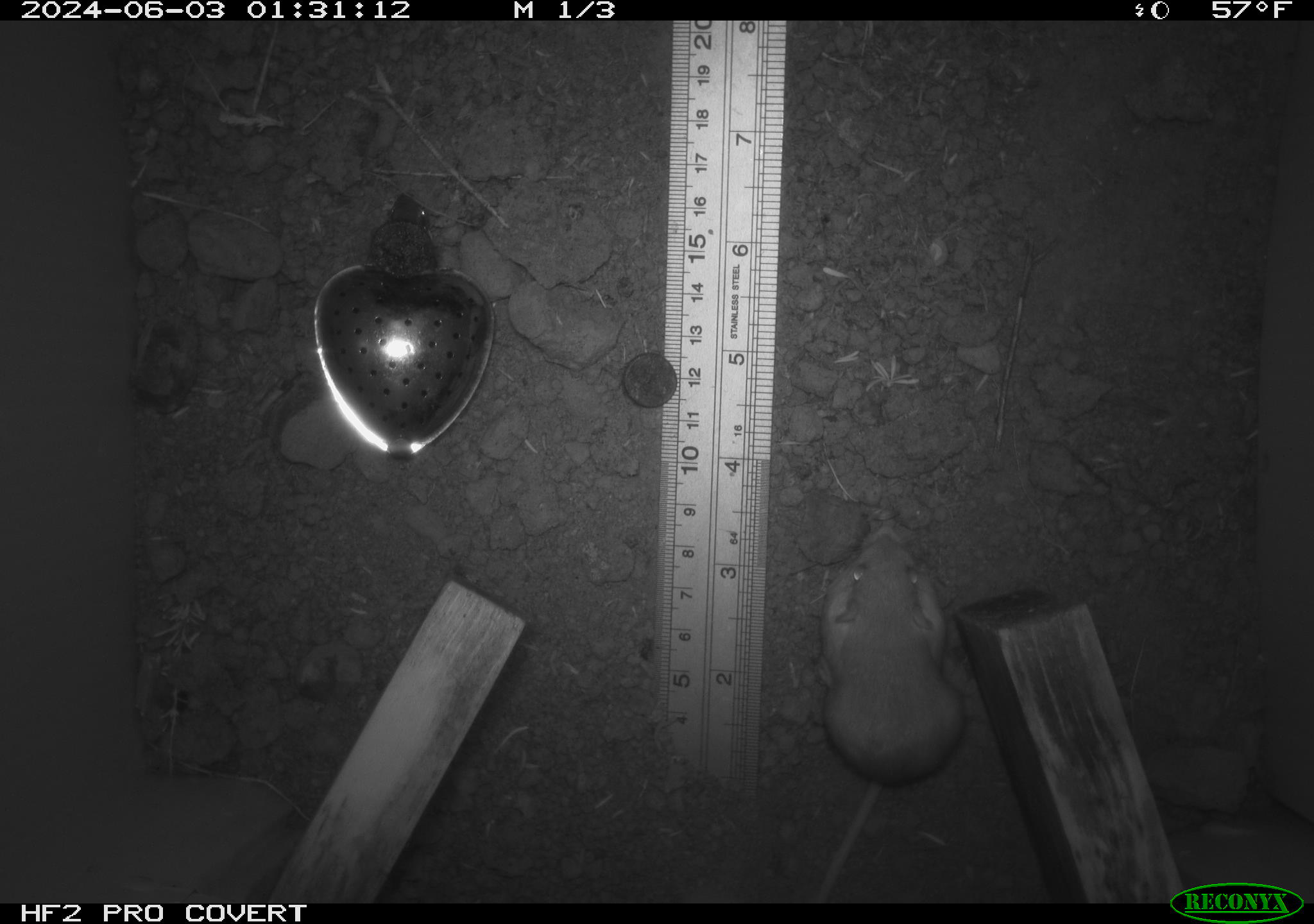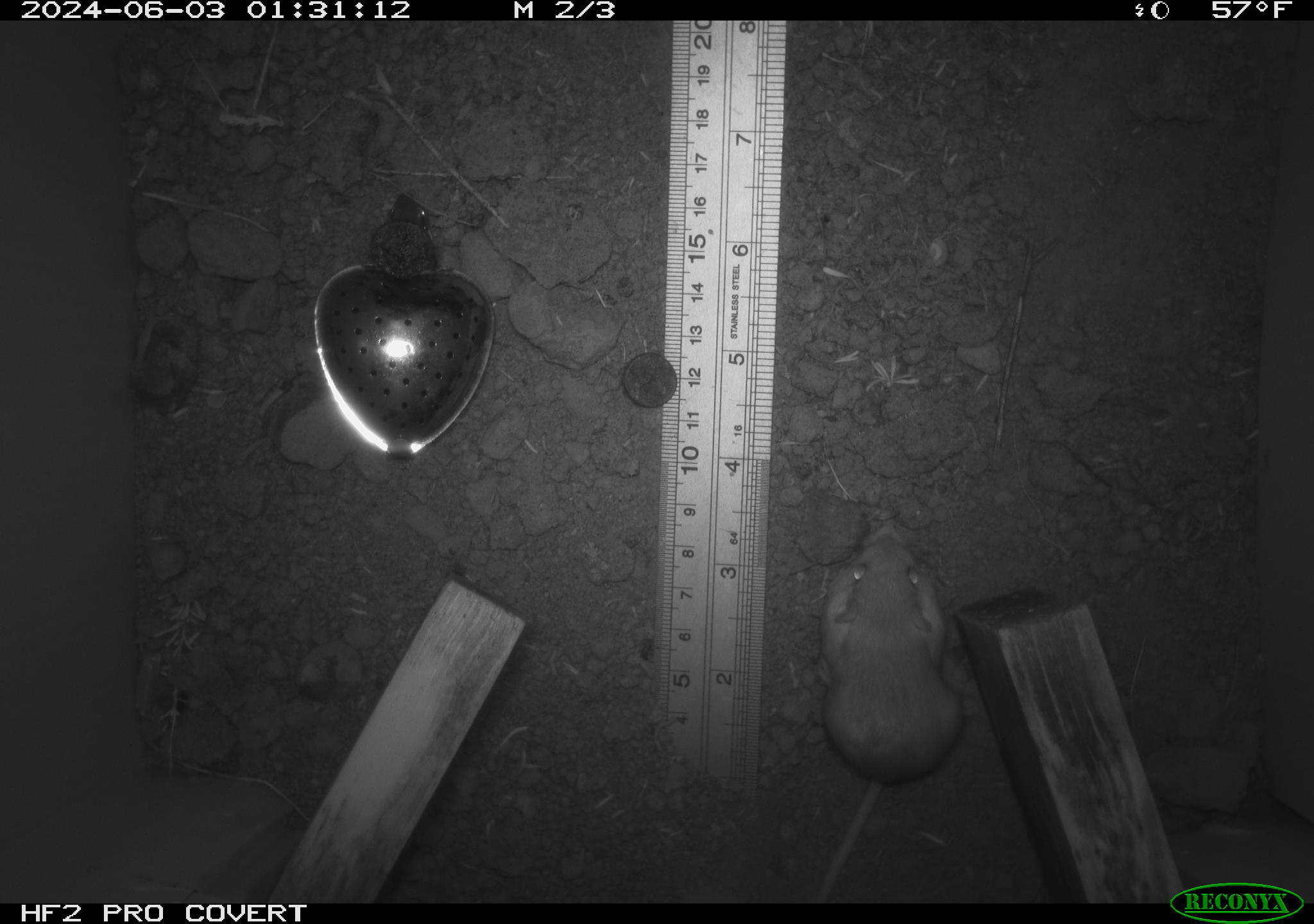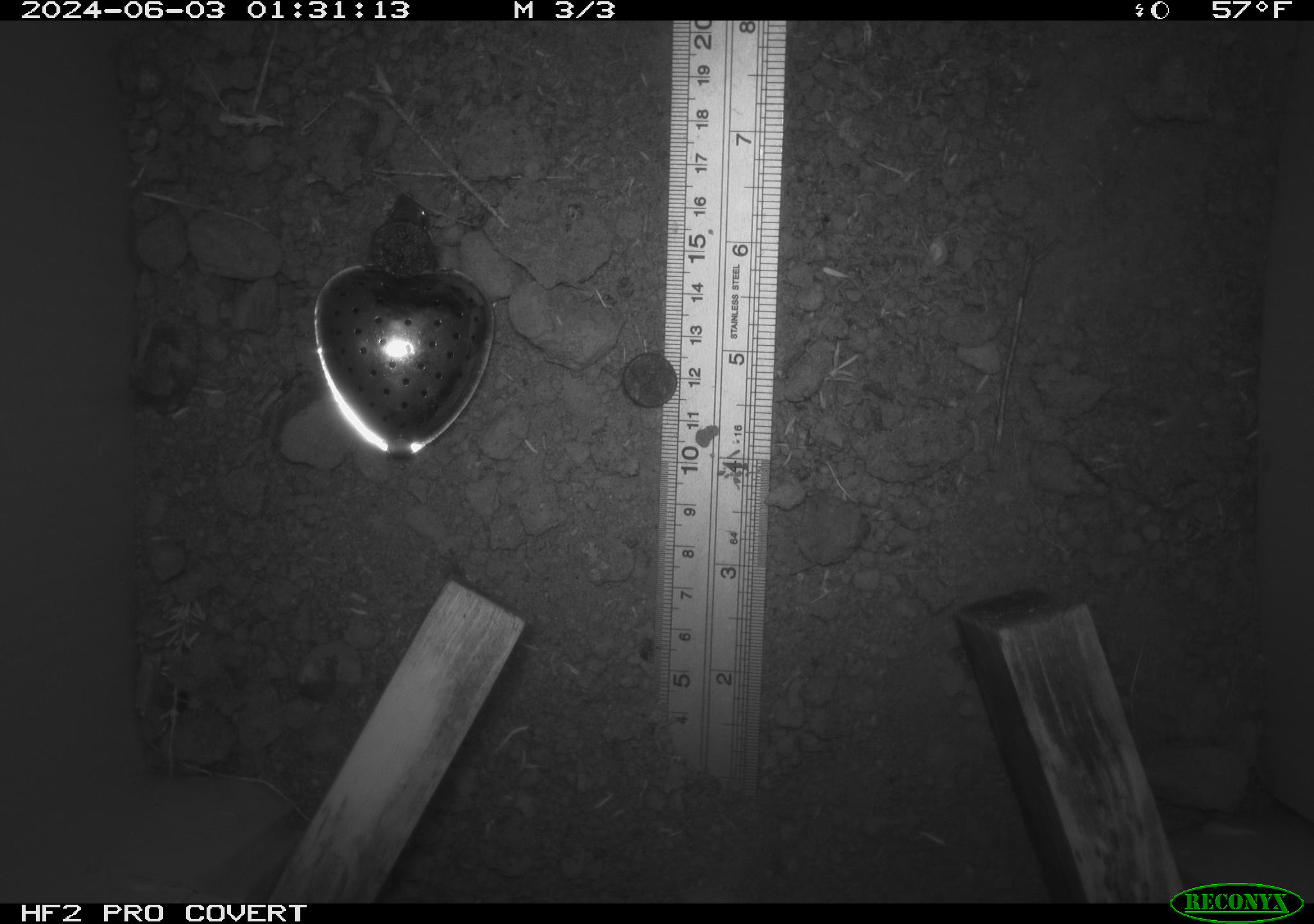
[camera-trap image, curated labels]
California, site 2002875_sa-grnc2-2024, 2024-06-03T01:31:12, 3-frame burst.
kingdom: Animalia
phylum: Chordata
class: Mammalia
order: Rodentia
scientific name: Rodentia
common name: rodent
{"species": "rodent (Rodentia)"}